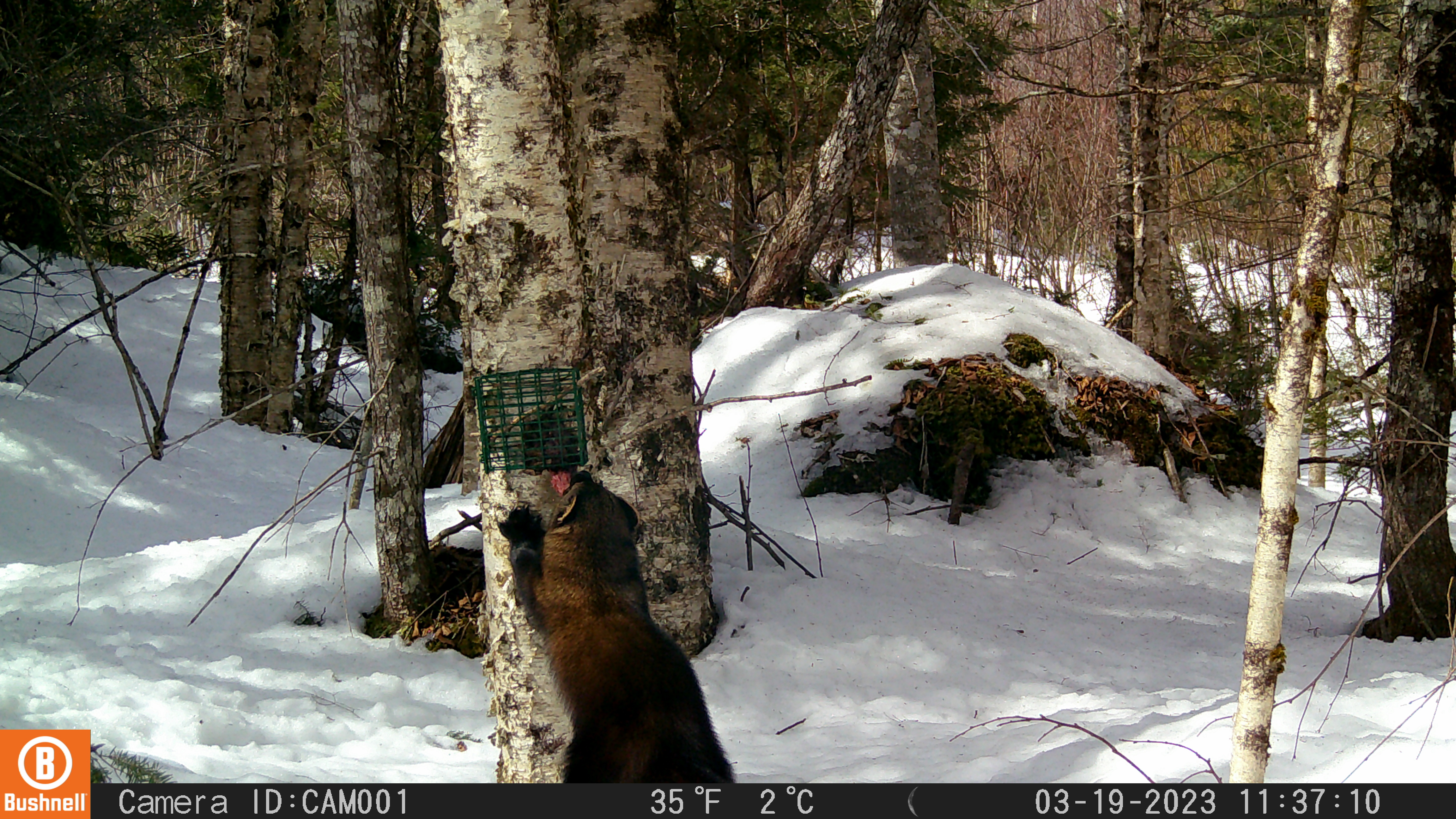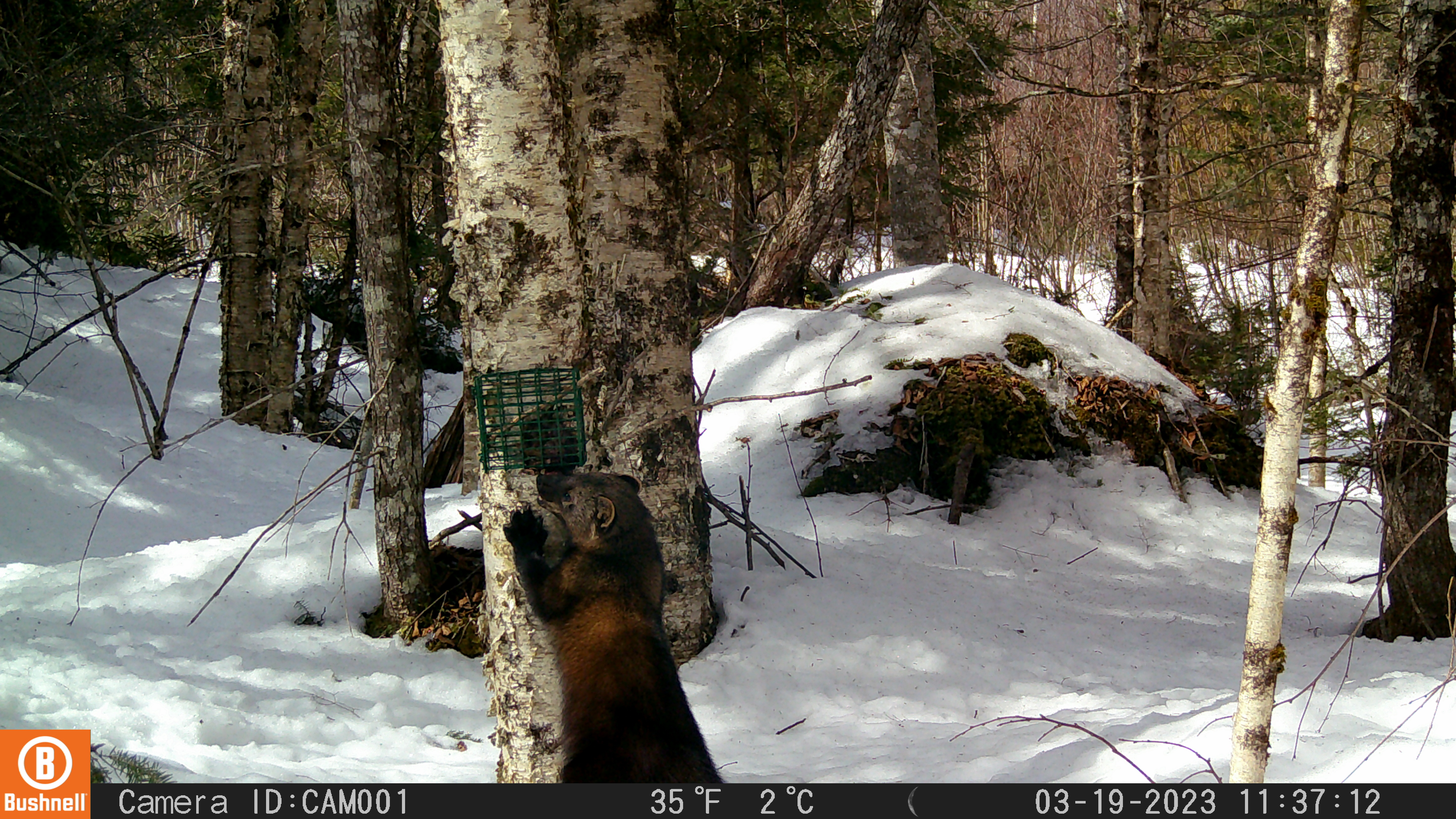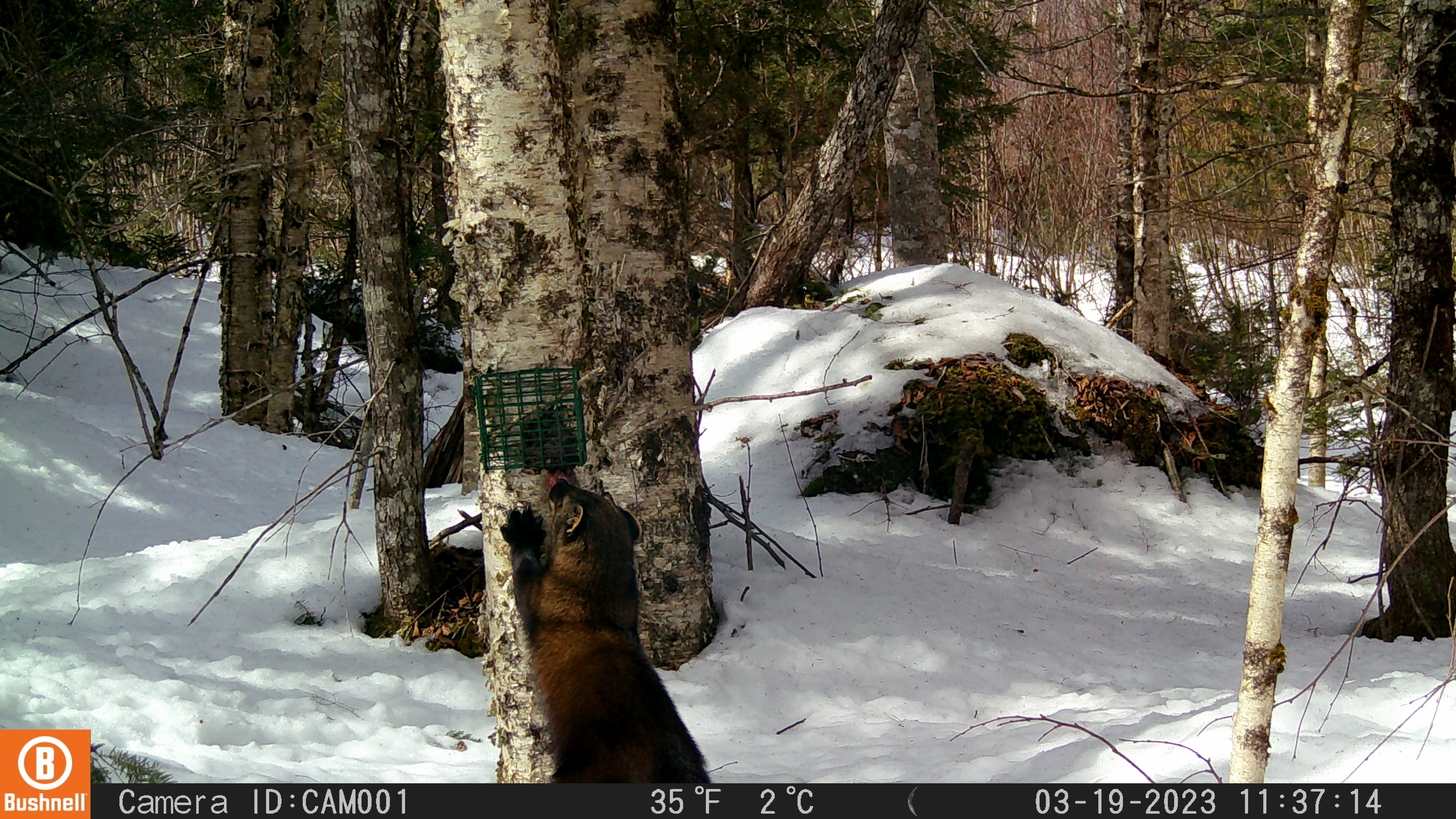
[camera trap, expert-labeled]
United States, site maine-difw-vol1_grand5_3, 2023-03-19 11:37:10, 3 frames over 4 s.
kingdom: Animalia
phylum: Chordata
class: Mammalia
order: Carnivora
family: Mustelidae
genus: Pekania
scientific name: Pekania pennanti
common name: fisher